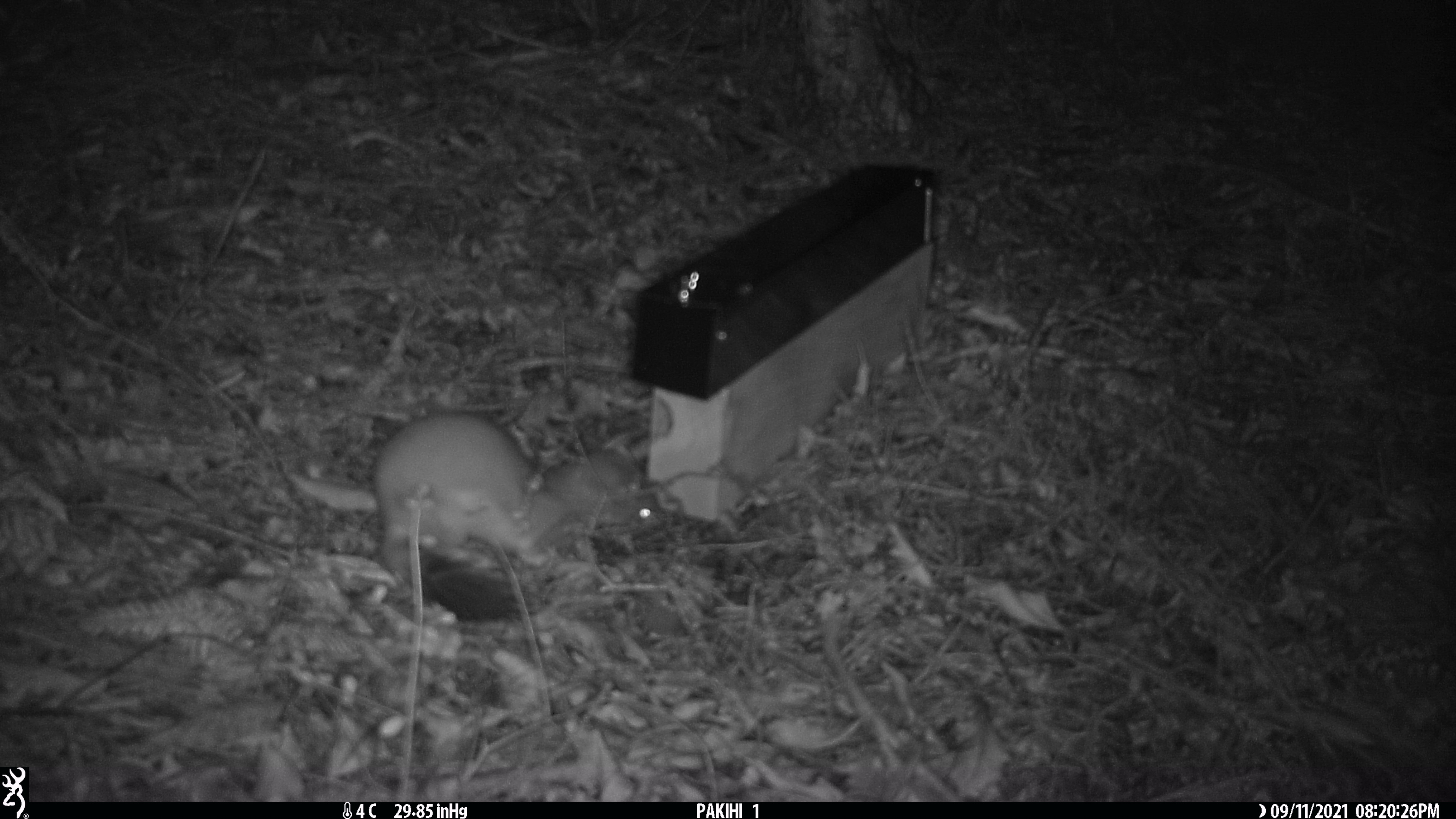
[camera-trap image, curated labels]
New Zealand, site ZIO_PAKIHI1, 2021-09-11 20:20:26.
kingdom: Animalia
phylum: Chordata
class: Mammalia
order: Carnivora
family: Mustelidae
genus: Mustela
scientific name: Mustela erminea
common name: stoat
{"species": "stoat (Mustela erminea)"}